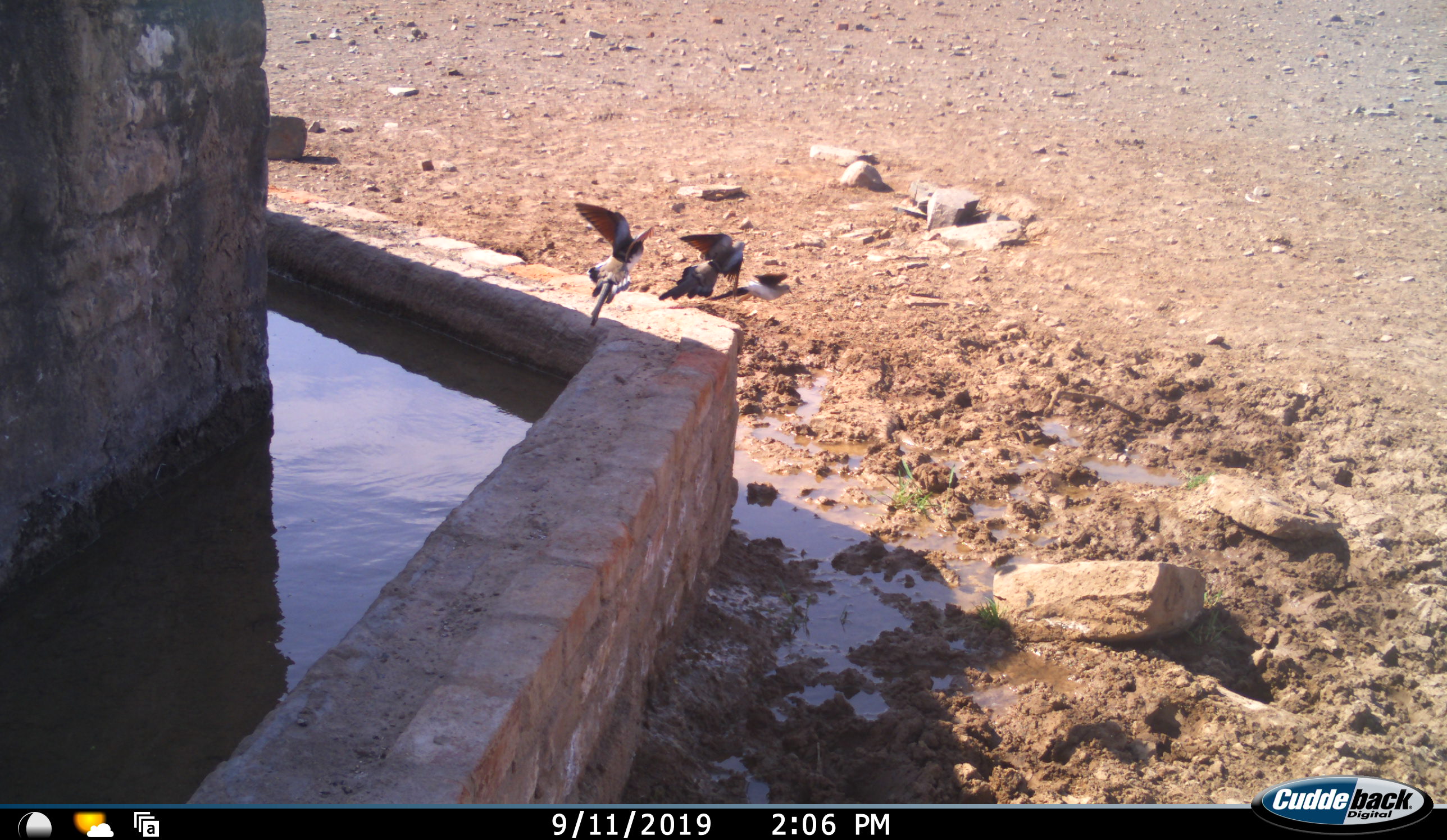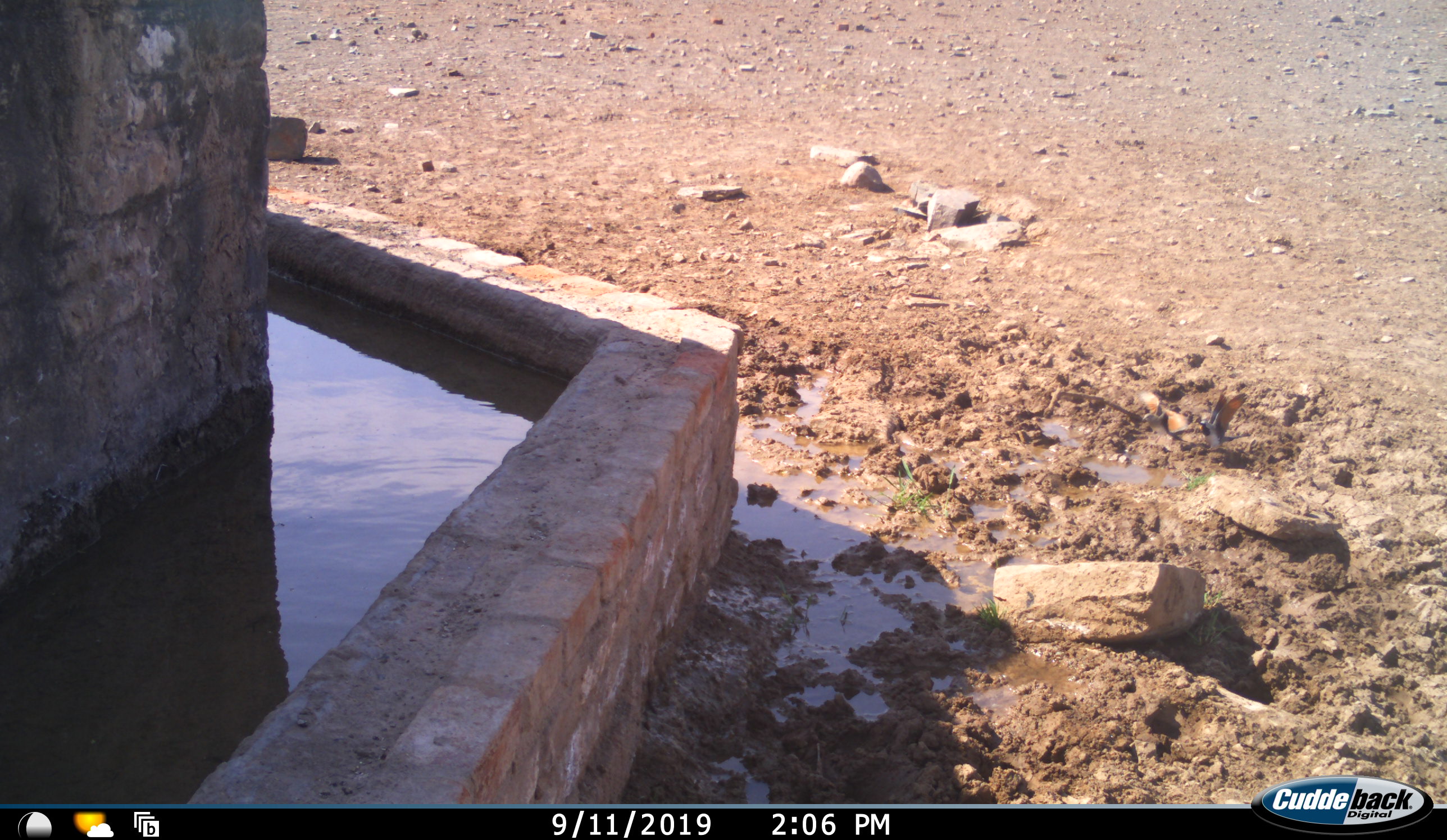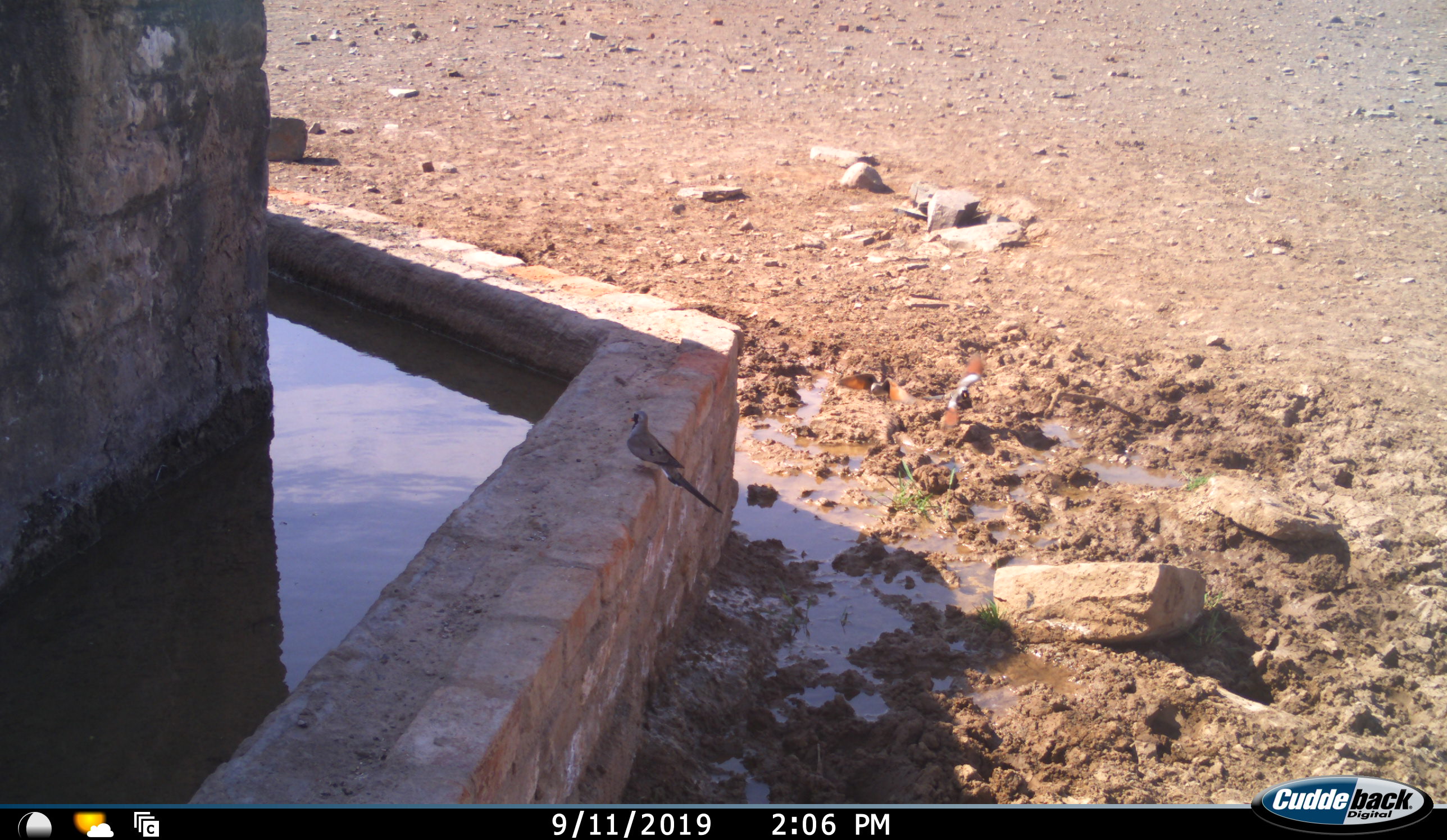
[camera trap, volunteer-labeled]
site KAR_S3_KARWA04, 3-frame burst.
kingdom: Animalia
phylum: Chordata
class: Aves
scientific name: Aves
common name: bird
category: birdother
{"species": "birdother (bird) (Aves)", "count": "3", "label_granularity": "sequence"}